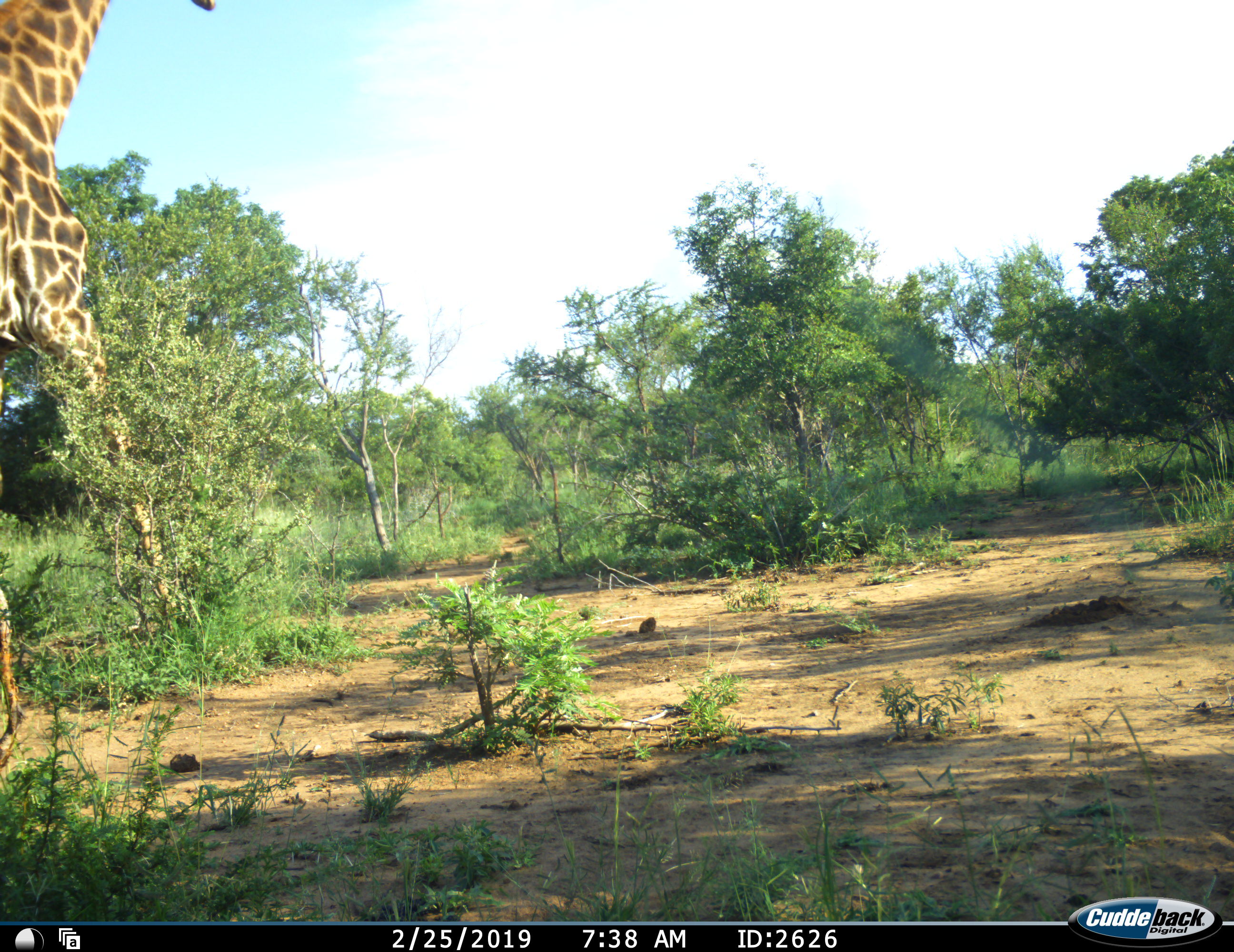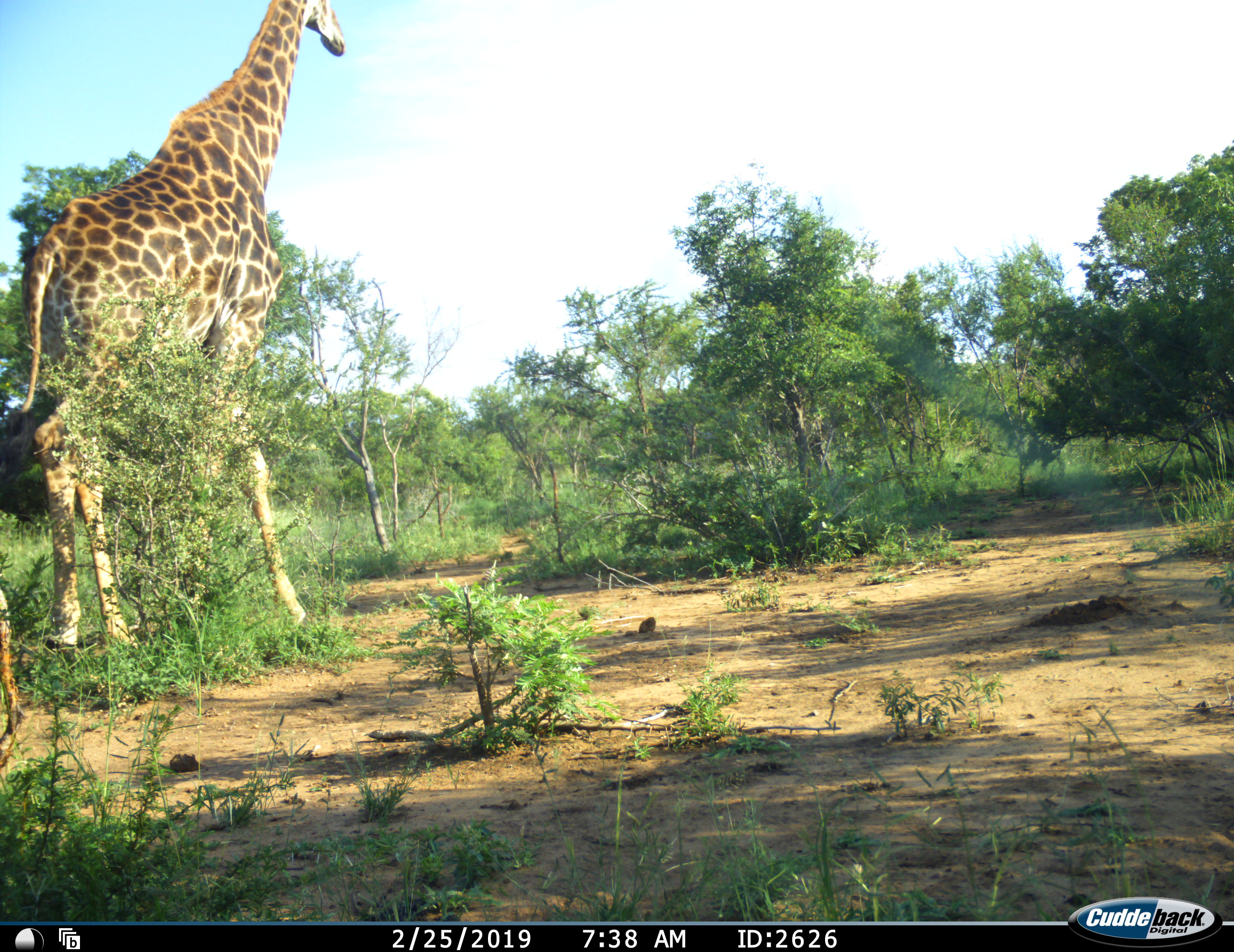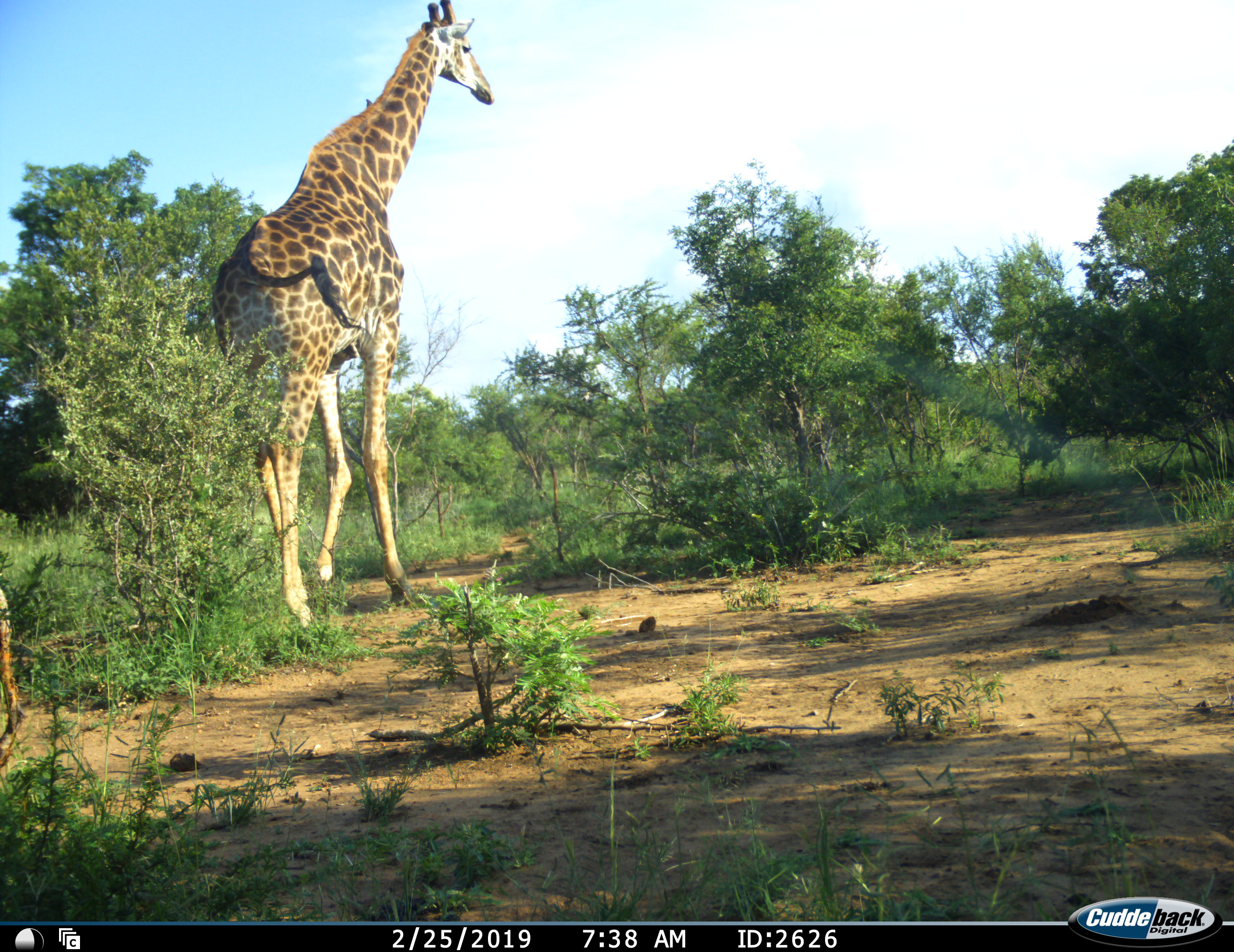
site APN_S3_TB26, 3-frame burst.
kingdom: Animalia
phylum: Chordata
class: Mammalia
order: Artiodactyla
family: Giraffidae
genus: Giraffa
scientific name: Giraffa camelopardalis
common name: giraffe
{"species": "giraffe (Giraffa camelopardalis)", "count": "1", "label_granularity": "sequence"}